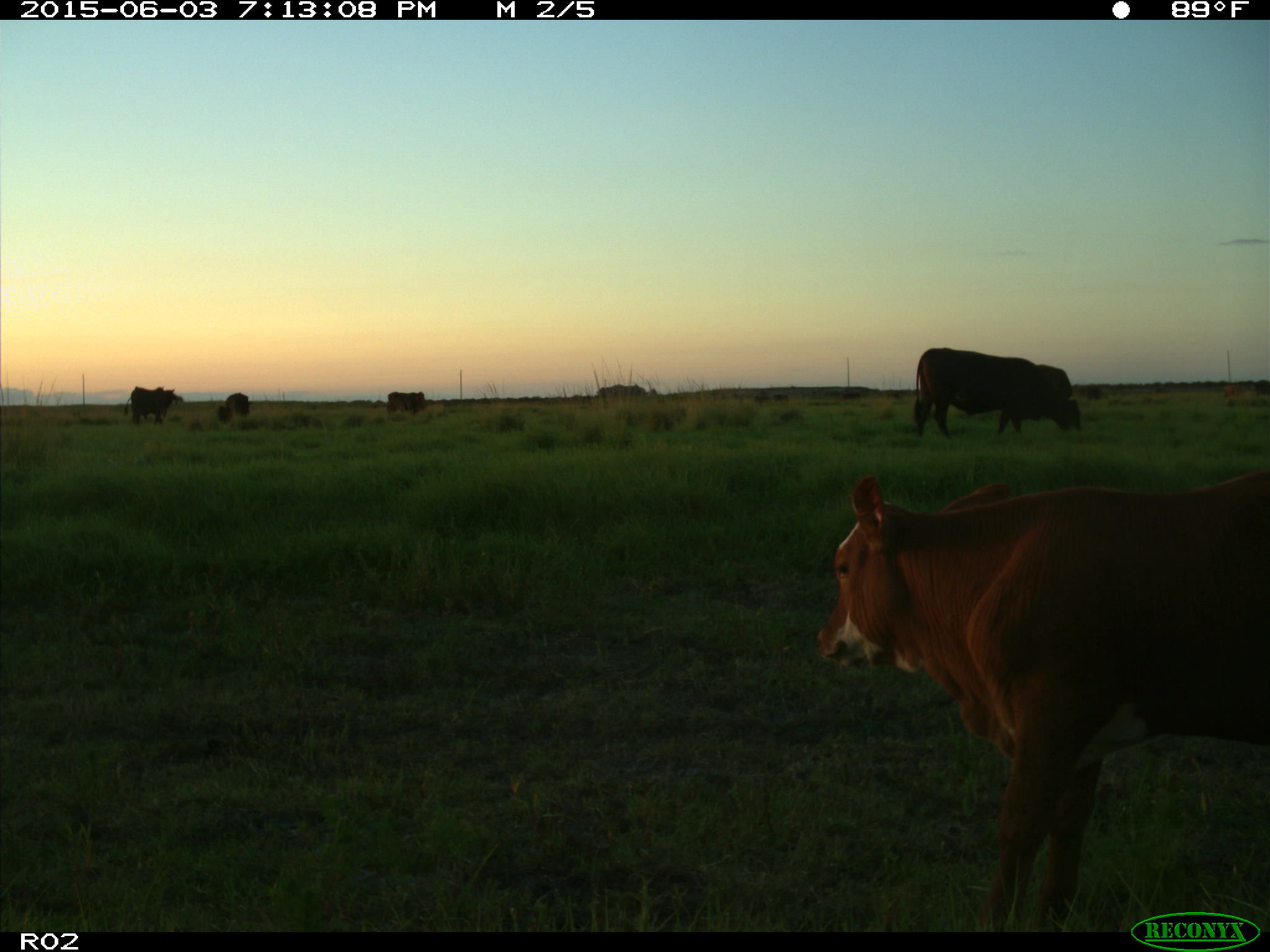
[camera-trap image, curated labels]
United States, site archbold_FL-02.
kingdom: Animalia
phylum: Chordata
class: Mammalia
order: Artiodactyla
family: Bovidae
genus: Bos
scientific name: Bos taurus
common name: domestic cow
Bos taurus (domestic cow).